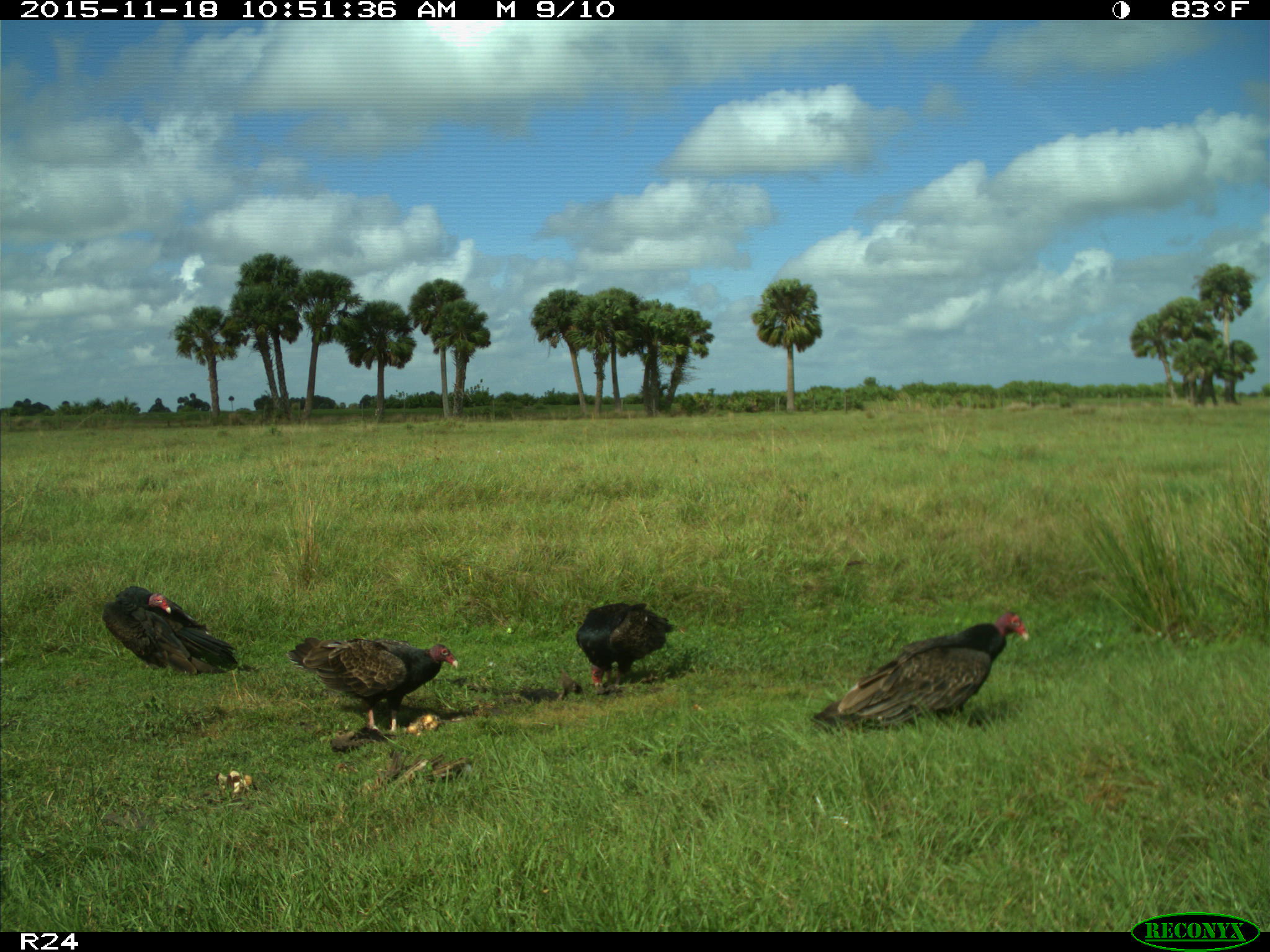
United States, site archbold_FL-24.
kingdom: Animalia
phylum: Chordata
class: Aves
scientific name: Aves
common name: birds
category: unidentified bird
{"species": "unidentified bird (birds) (Aves)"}